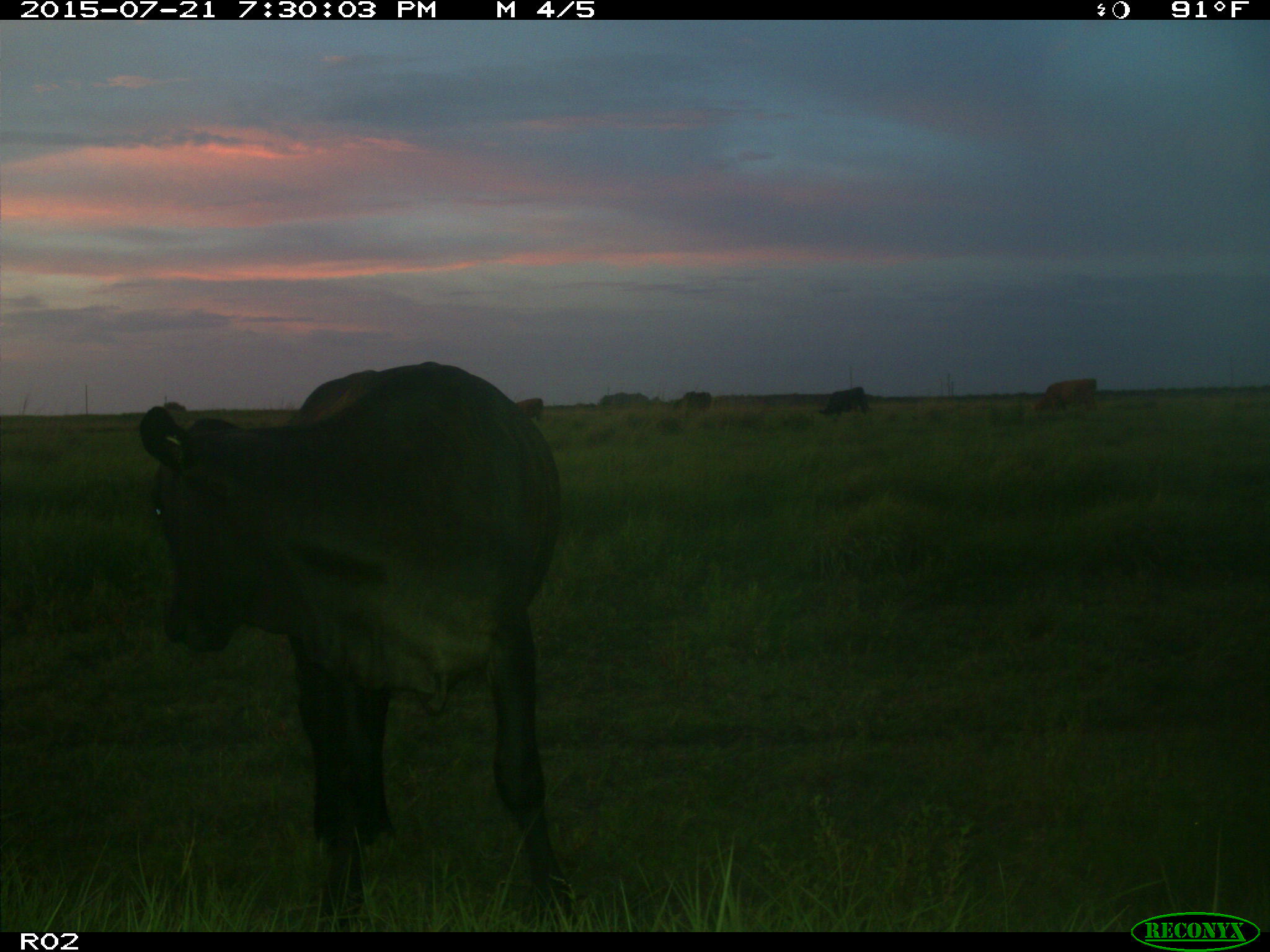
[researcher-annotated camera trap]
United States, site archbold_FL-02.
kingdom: Animalia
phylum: Chordata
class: Mammalia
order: Artiodactyla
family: Bovidae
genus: Bos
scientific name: Bos taurus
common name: domestic cow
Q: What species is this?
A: Bos taurus (domestic cow).